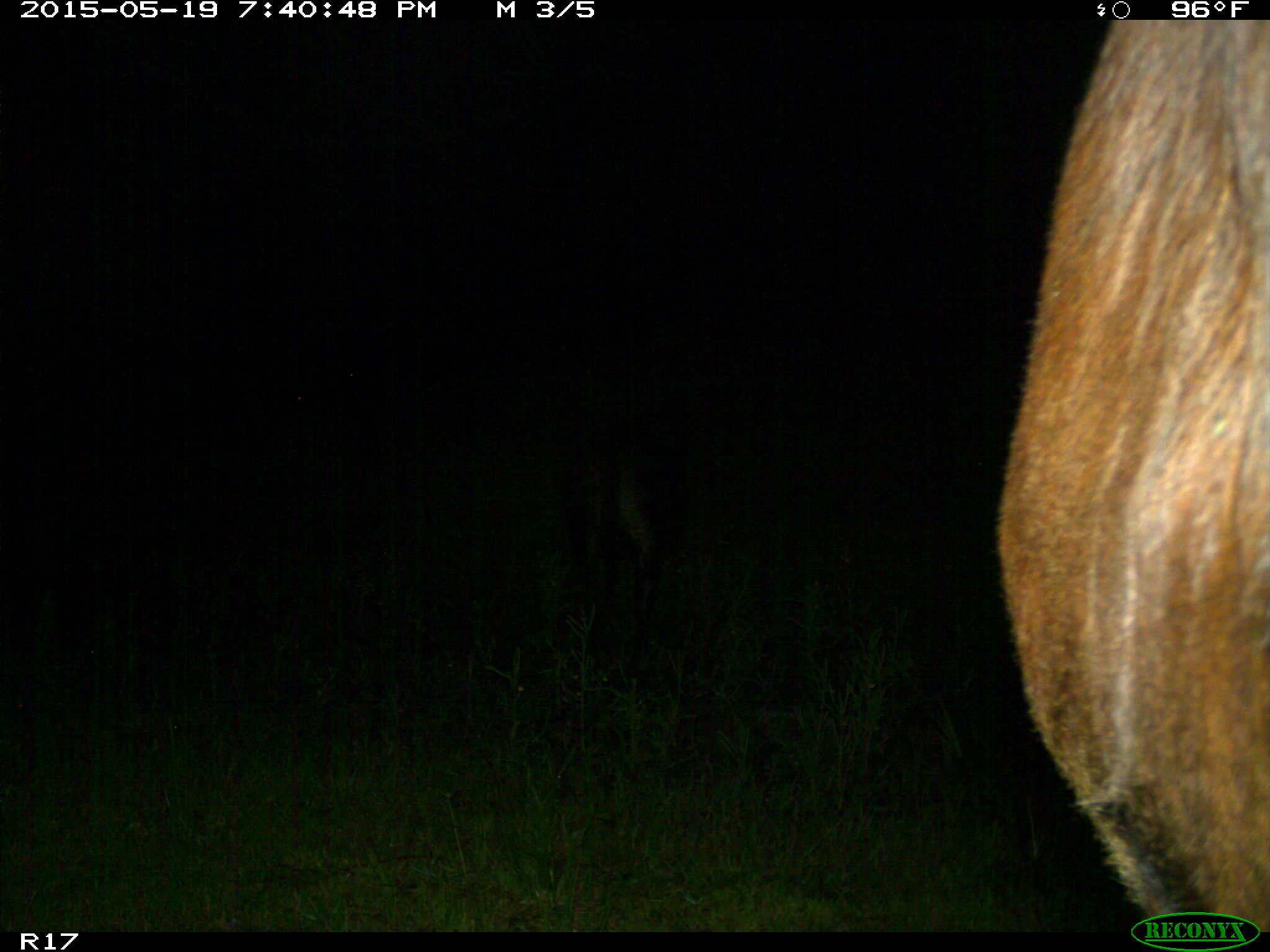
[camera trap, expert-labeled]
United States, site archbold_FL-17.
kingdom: Animalia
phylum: Chordata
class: Mammalia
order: Artiodactyla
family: Bovidae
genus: Bos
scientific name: Bos taurus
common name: domestic cow